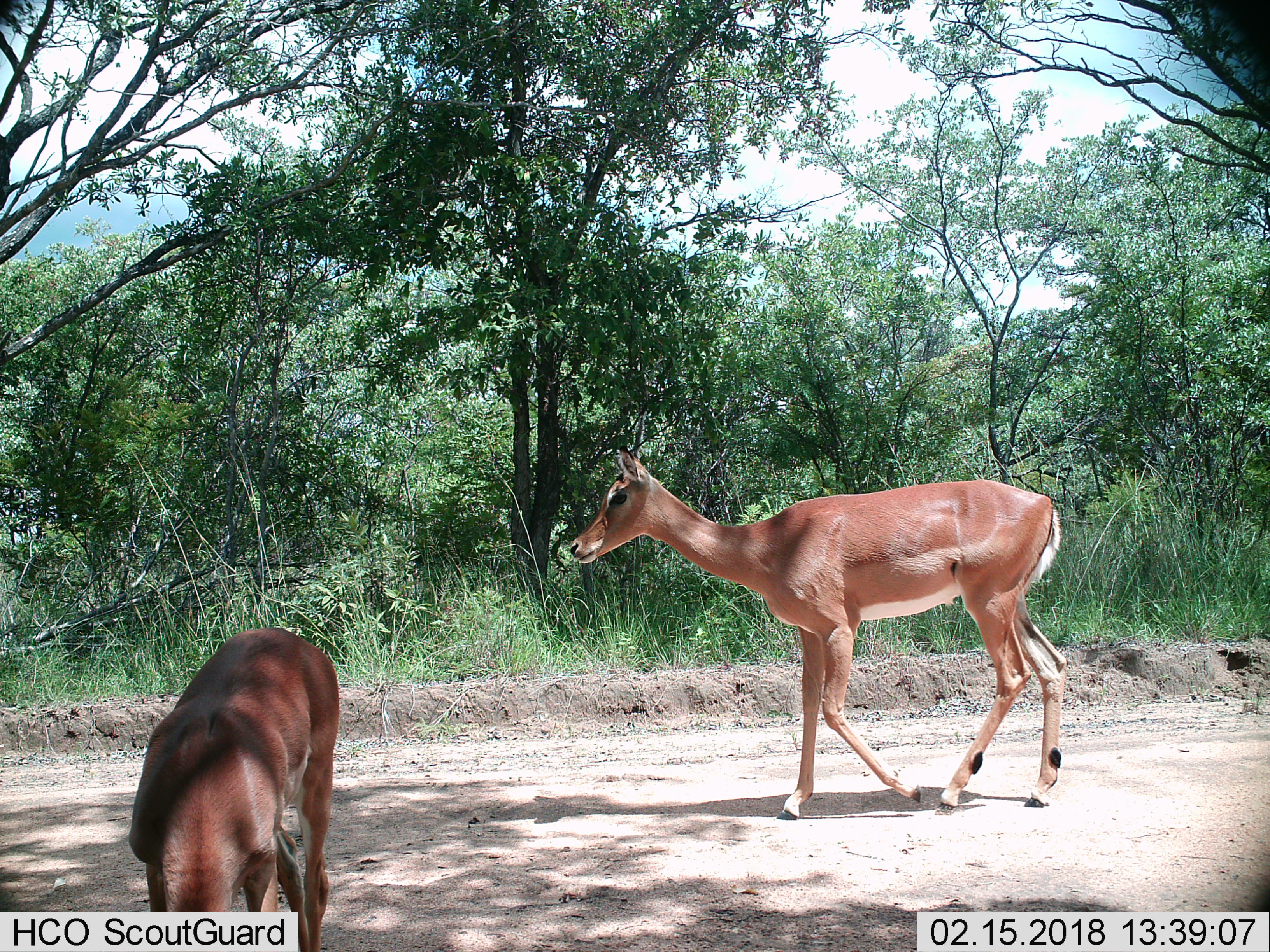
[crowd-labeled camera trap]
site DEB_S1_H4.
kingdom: Animalia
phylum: Chordata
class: Mammalia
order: Artiodactyla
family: Bovidae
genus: Aepyceros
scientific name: Aepyceros melampus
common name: impala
Impala (Aepyceros melampus), count 2. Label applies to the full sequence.